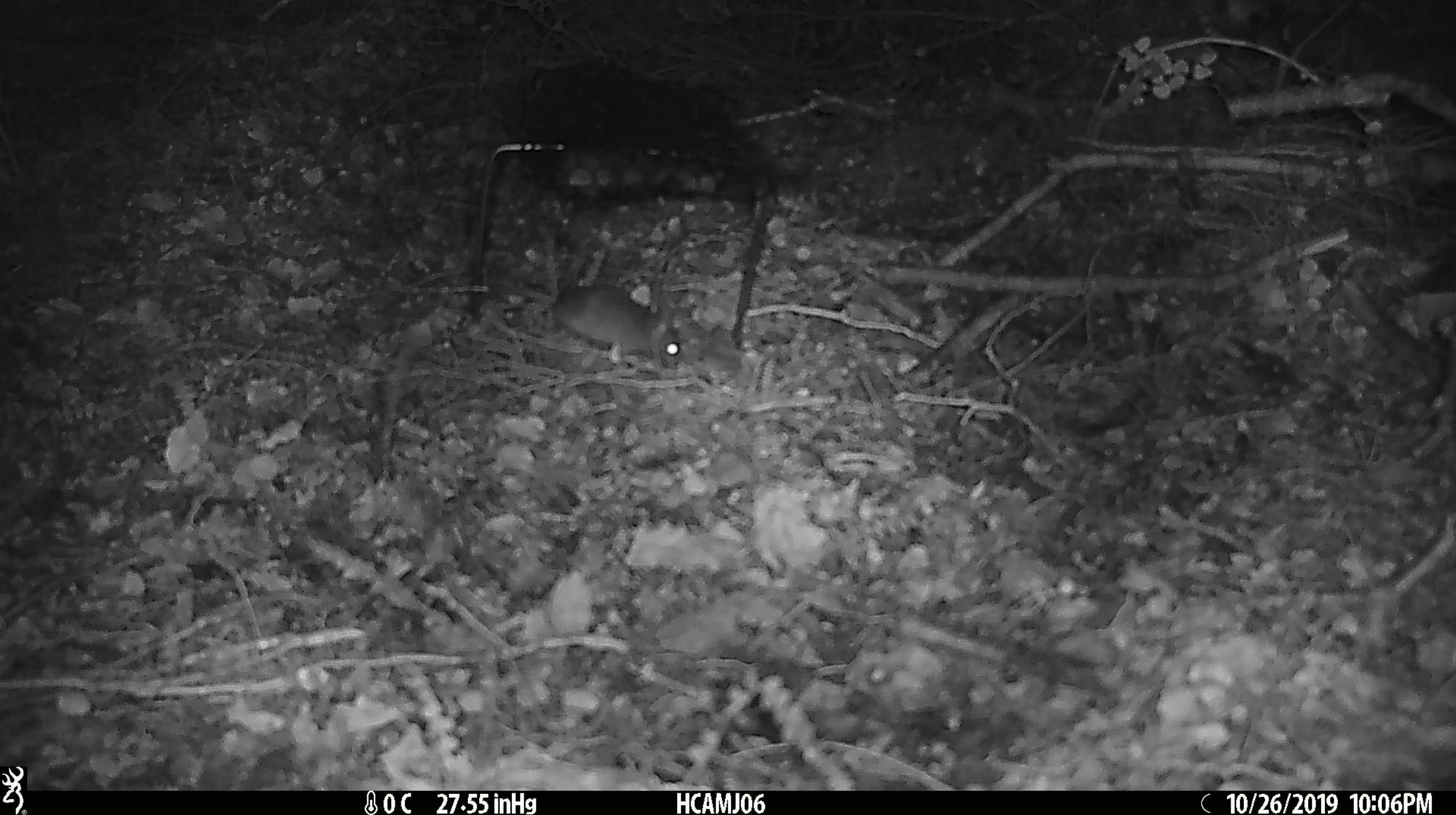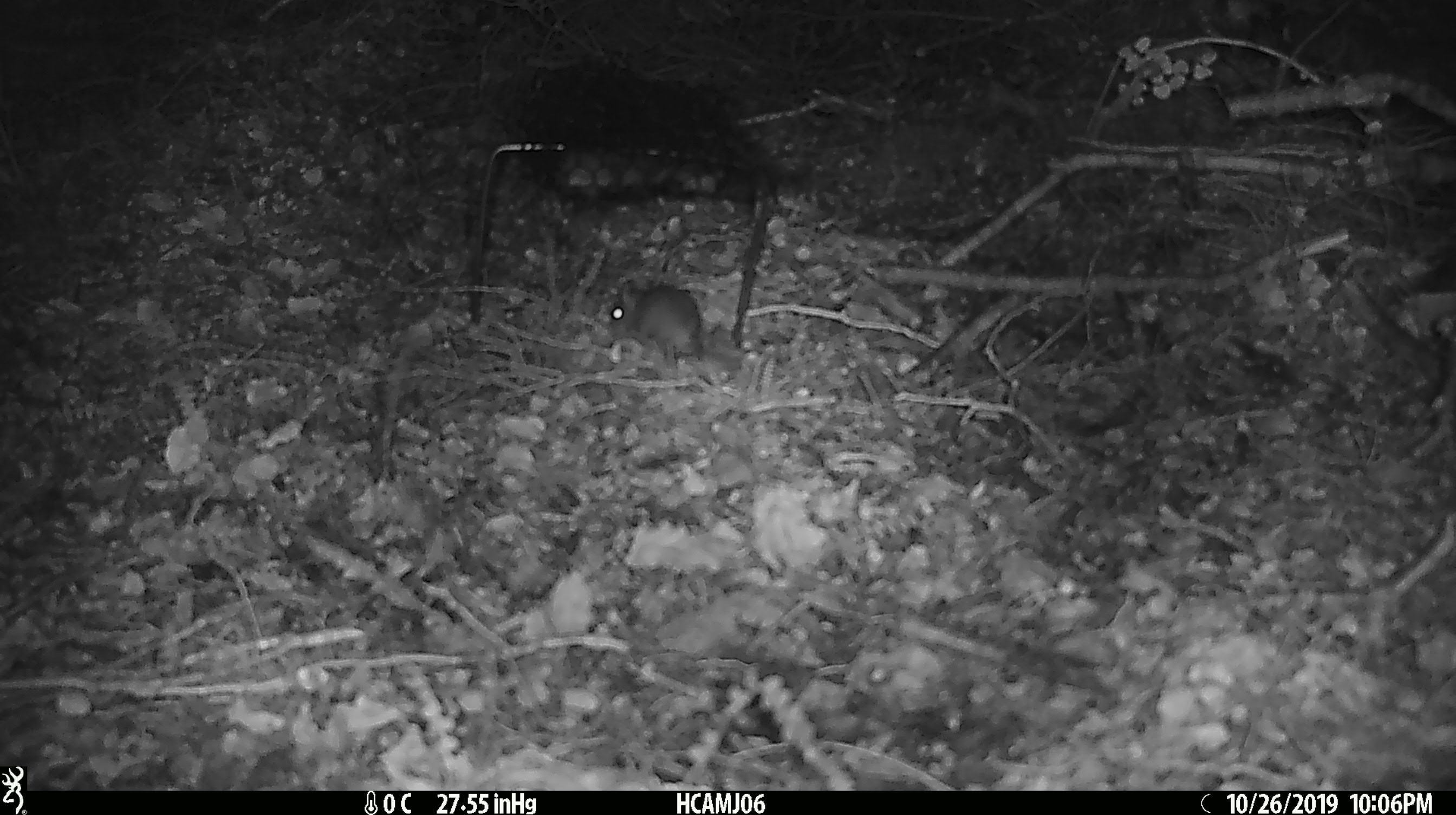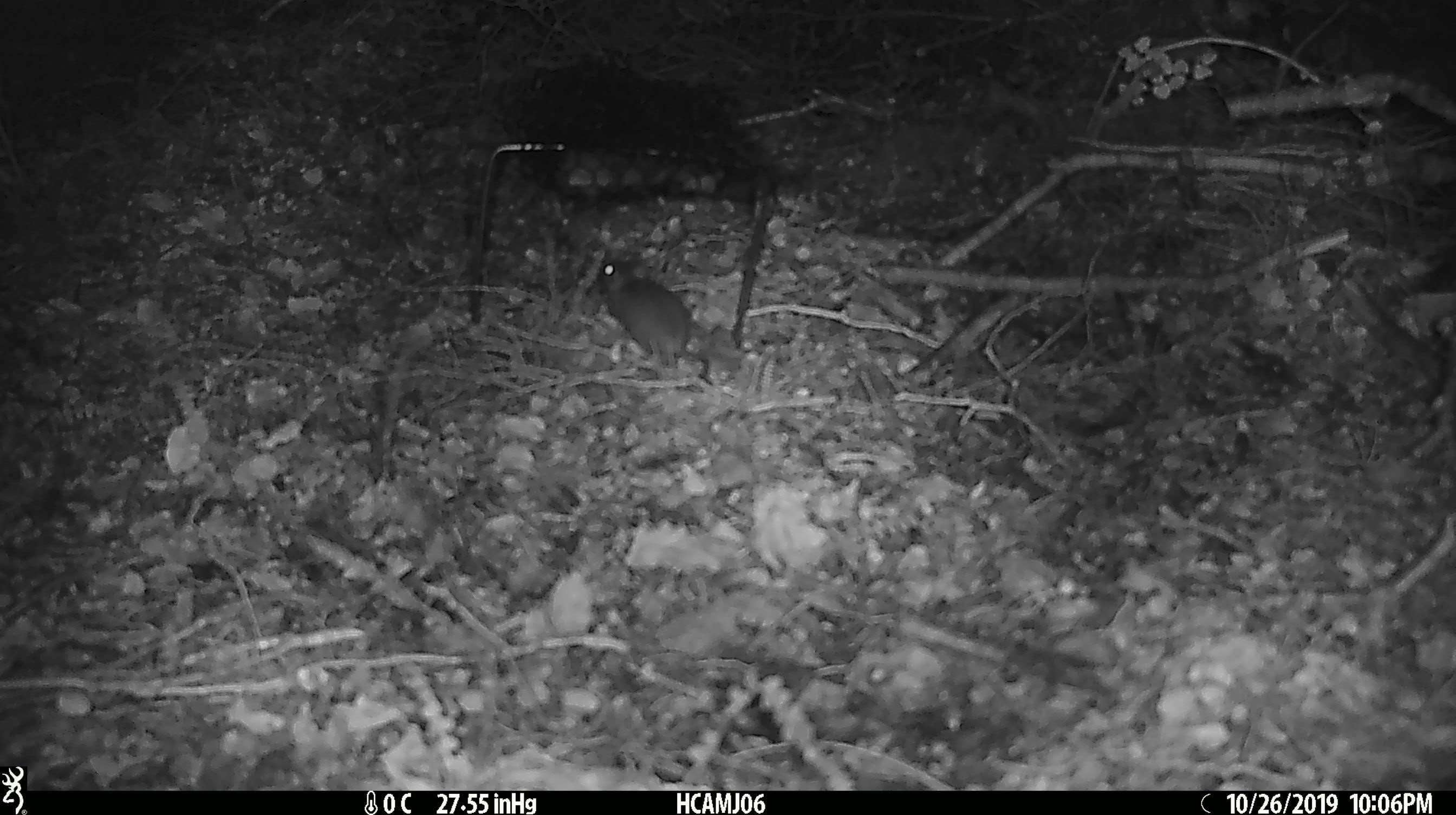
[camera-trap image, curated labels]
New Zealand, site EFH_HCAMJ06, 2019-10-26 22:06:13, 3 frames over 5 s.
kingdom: Animalia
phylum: Chordata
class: Mammalia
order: Rodentia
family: Muridae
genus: Mus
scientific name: Mus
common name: mouse